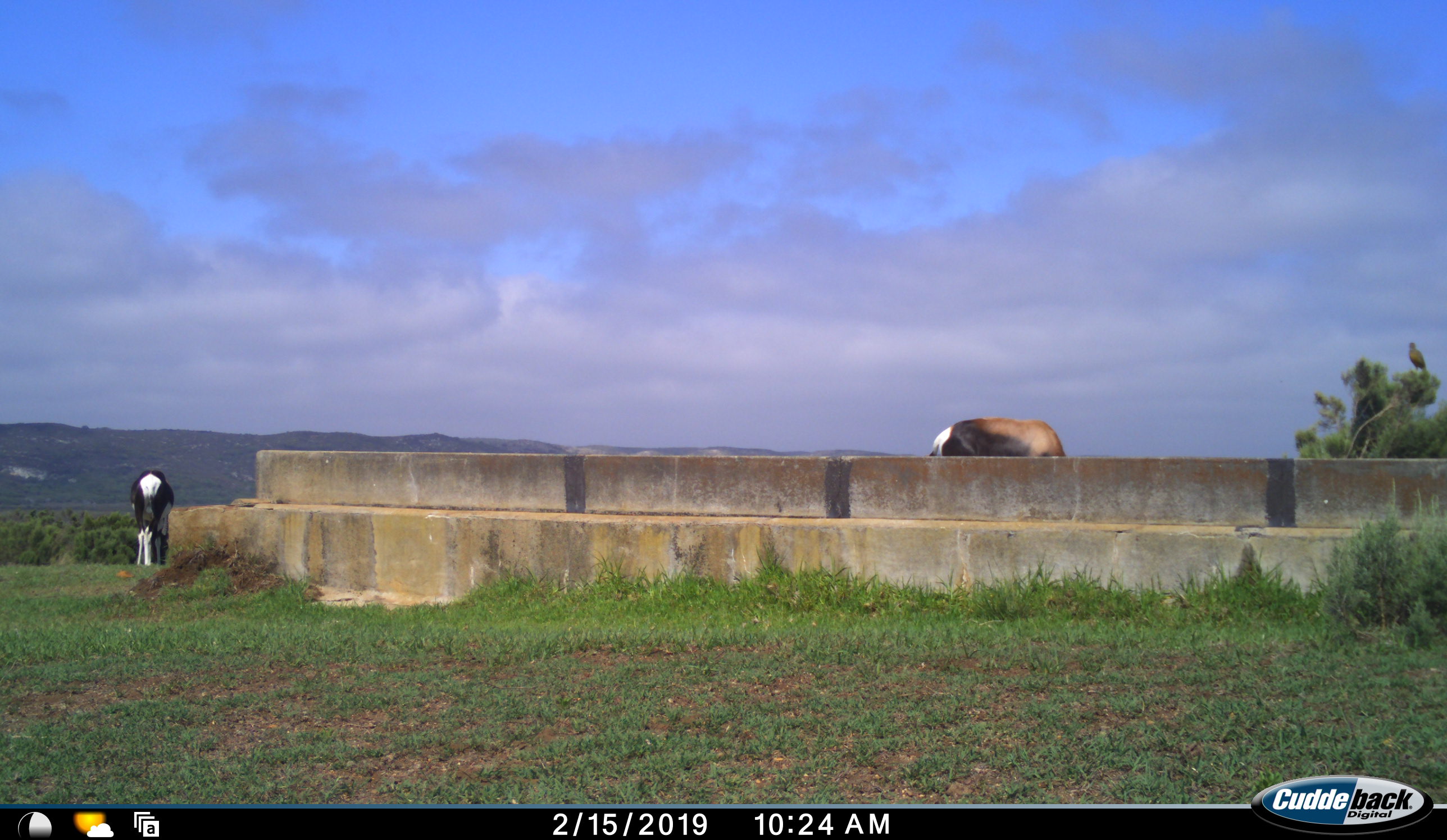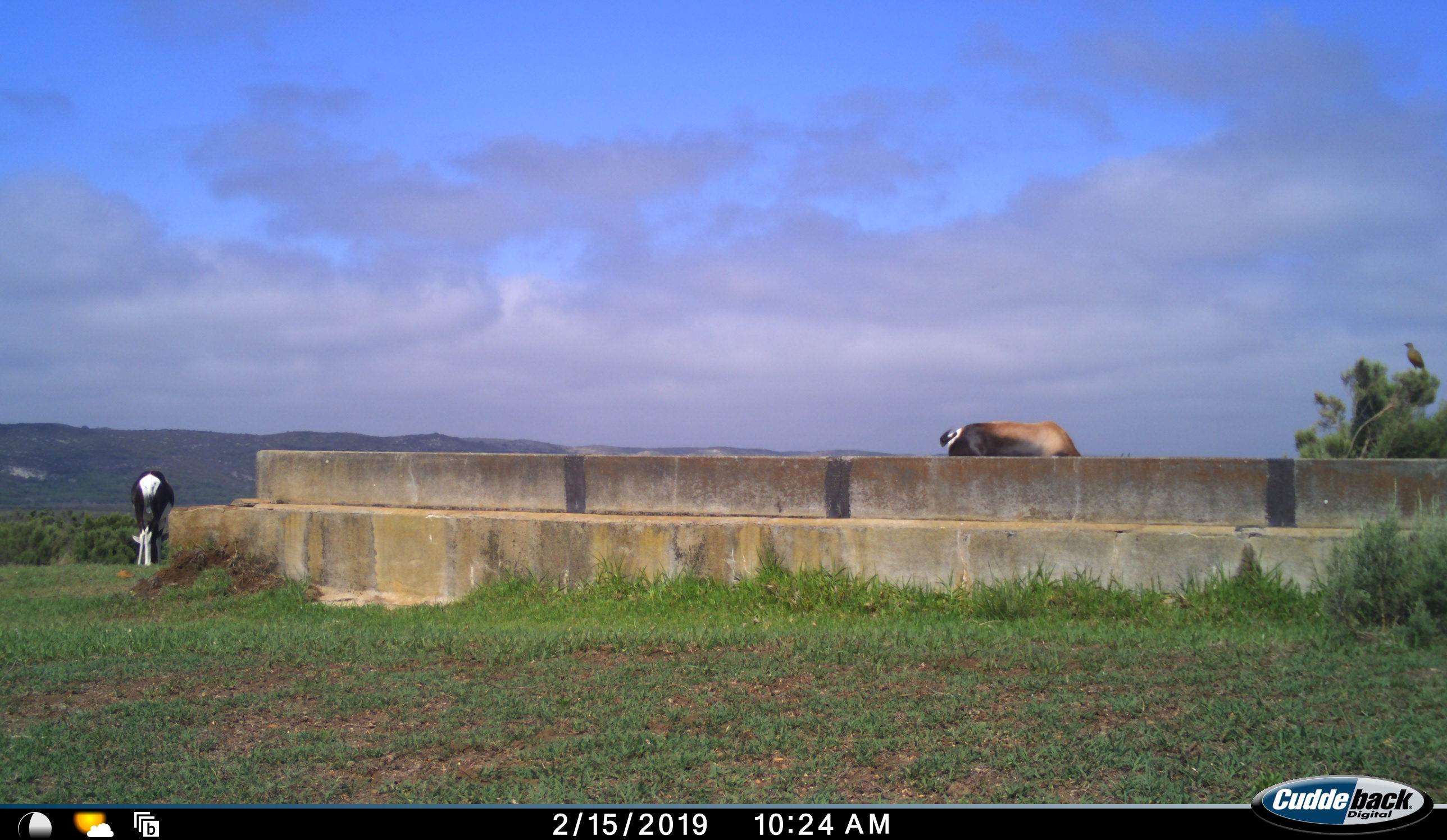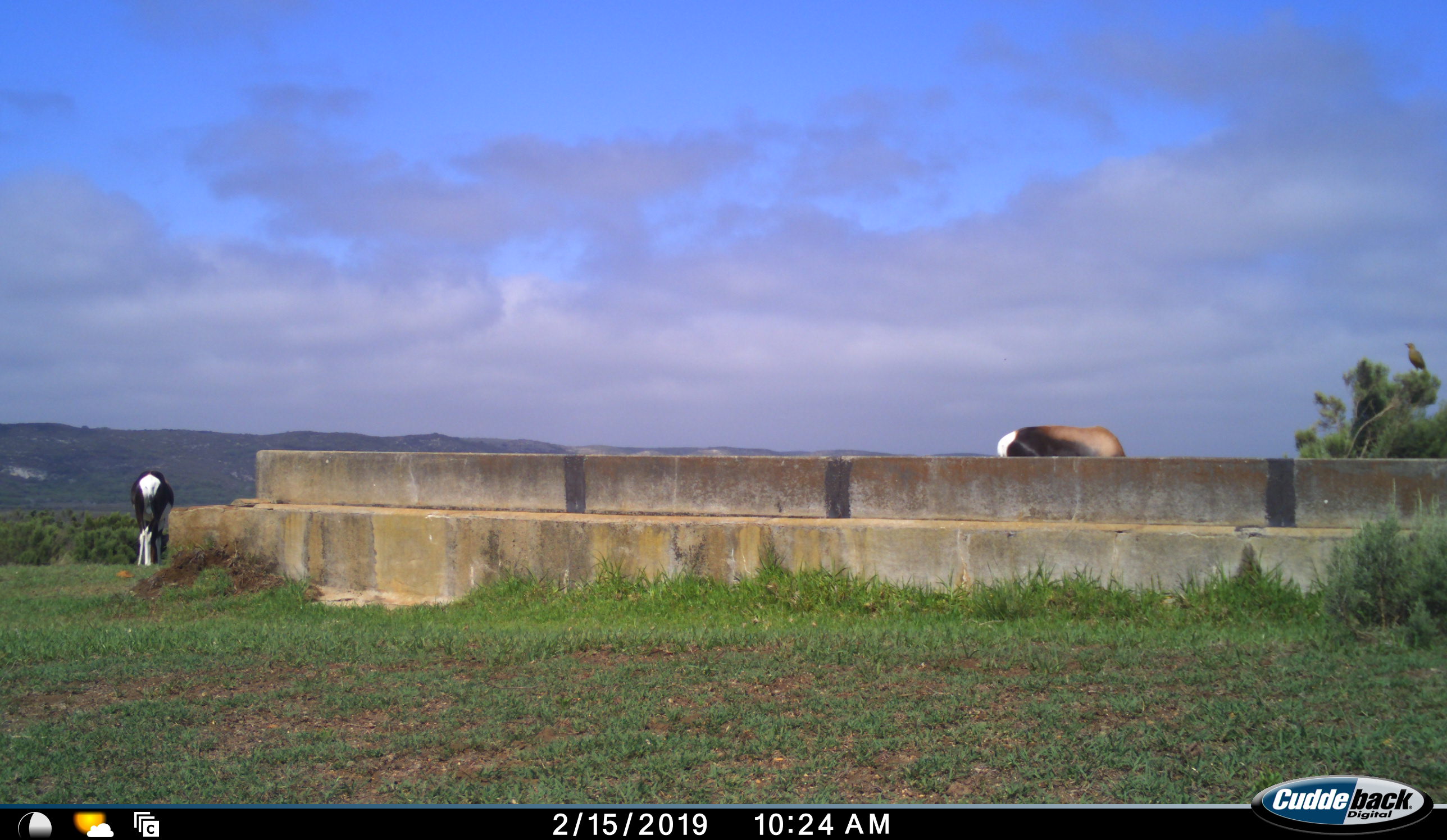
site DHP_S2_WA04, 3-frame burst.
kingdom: Animalia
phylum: Chordata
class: Mammalia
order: Artiodactyla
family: Bovidae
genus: Damaliscus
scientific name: Damaliscus pygargus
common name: bontebok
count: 2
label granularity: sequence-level